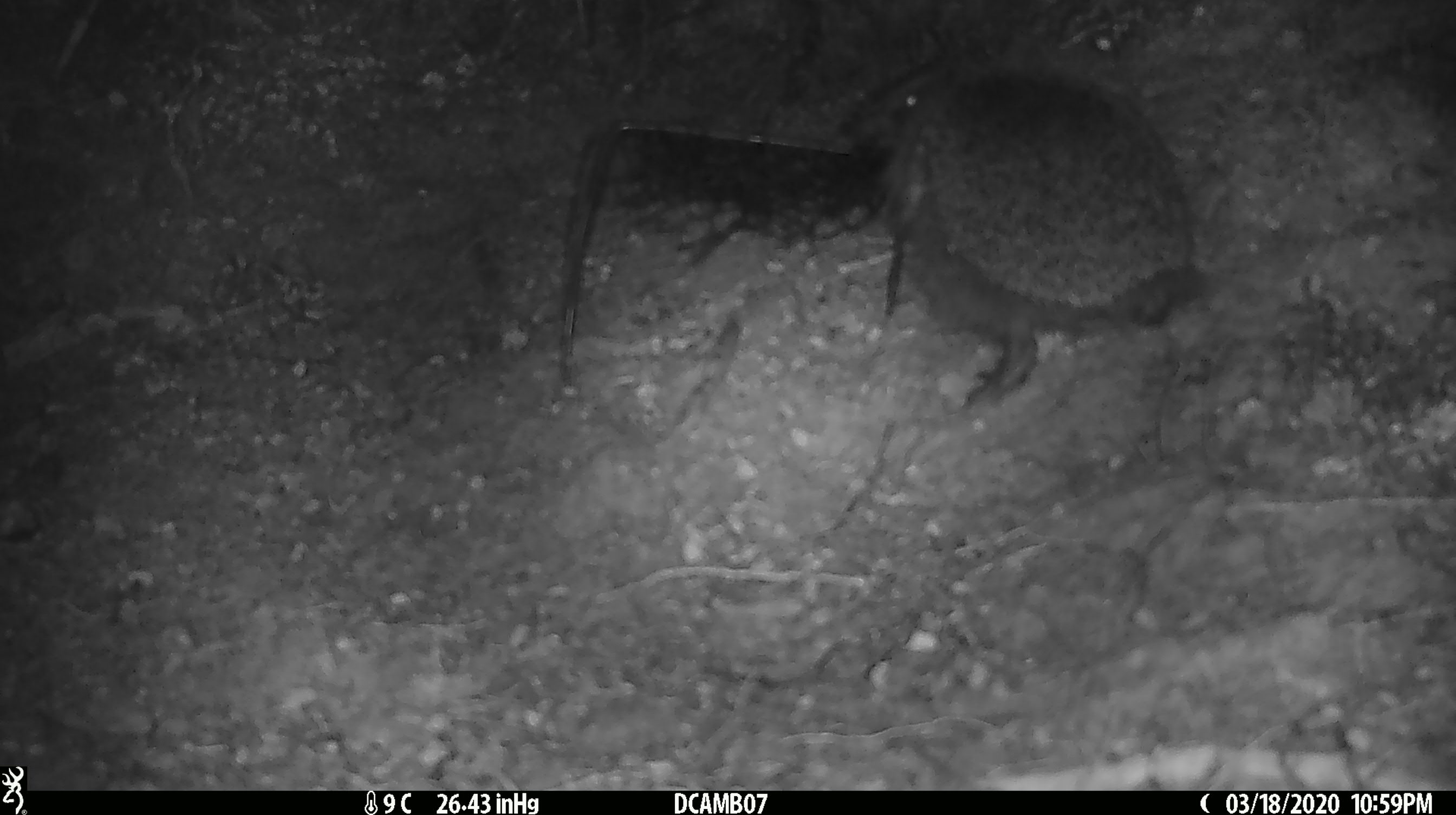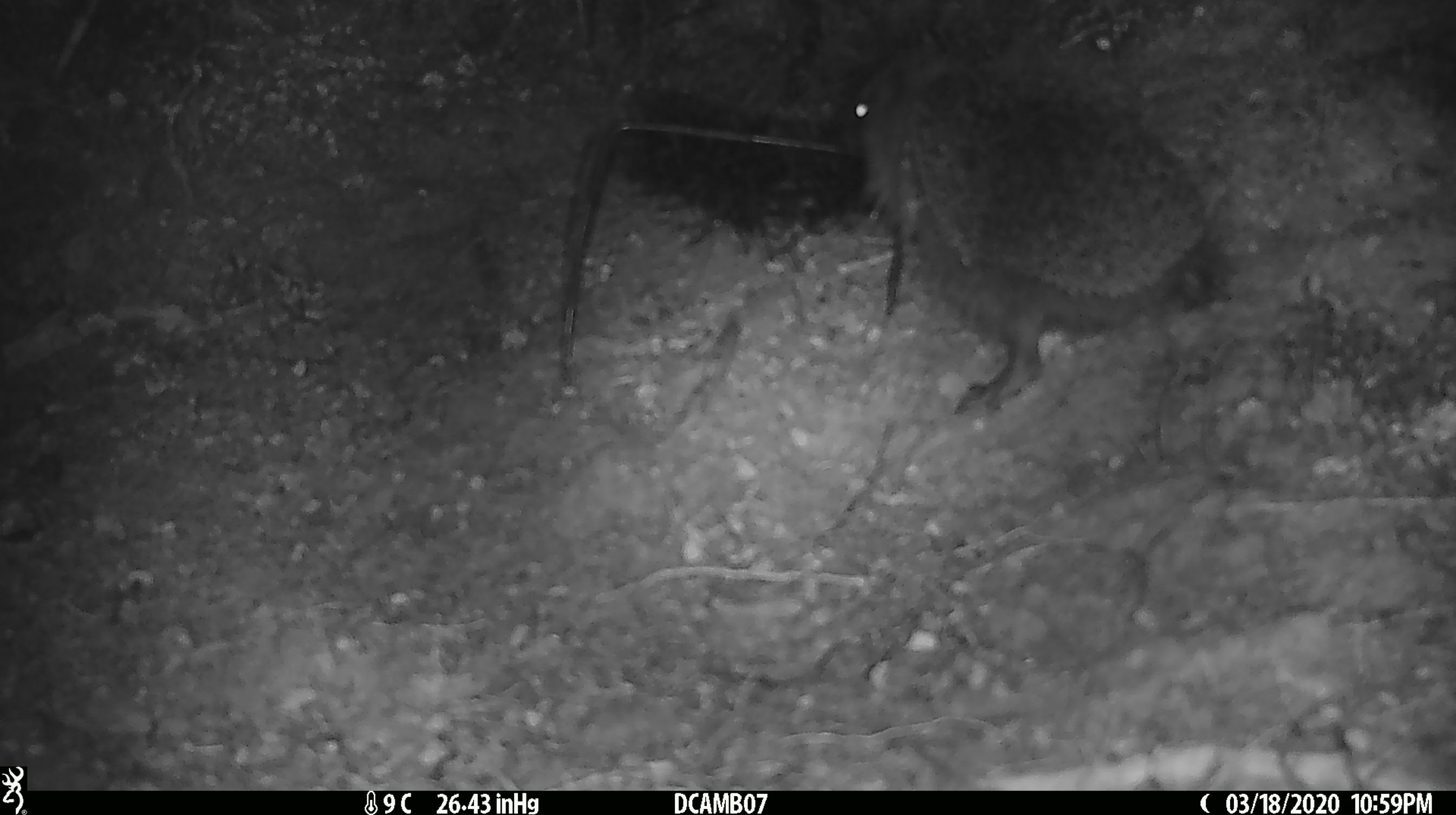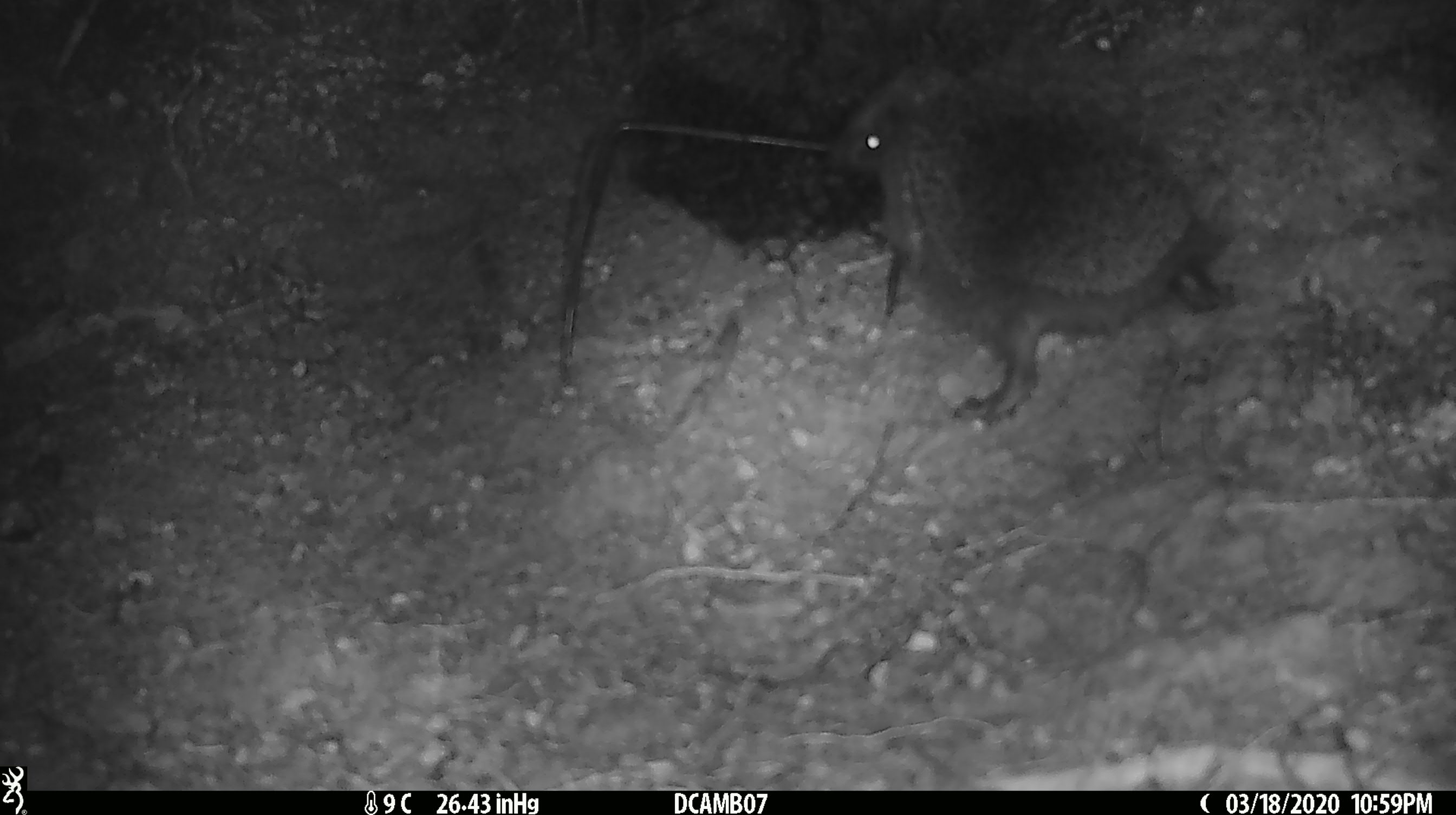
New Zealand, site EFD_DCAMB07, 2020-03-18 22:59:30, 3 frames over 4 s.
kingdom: Animalia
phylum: Chordata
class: Mammalia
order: Eulipotyphla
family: Erinaceidae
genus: Erinaceus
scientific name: Erinaceus europaeus europaeus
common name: european hedgehog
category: hedgehog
Hedgehog (european hedgehog) (Erinaceus europaeus europaeus).